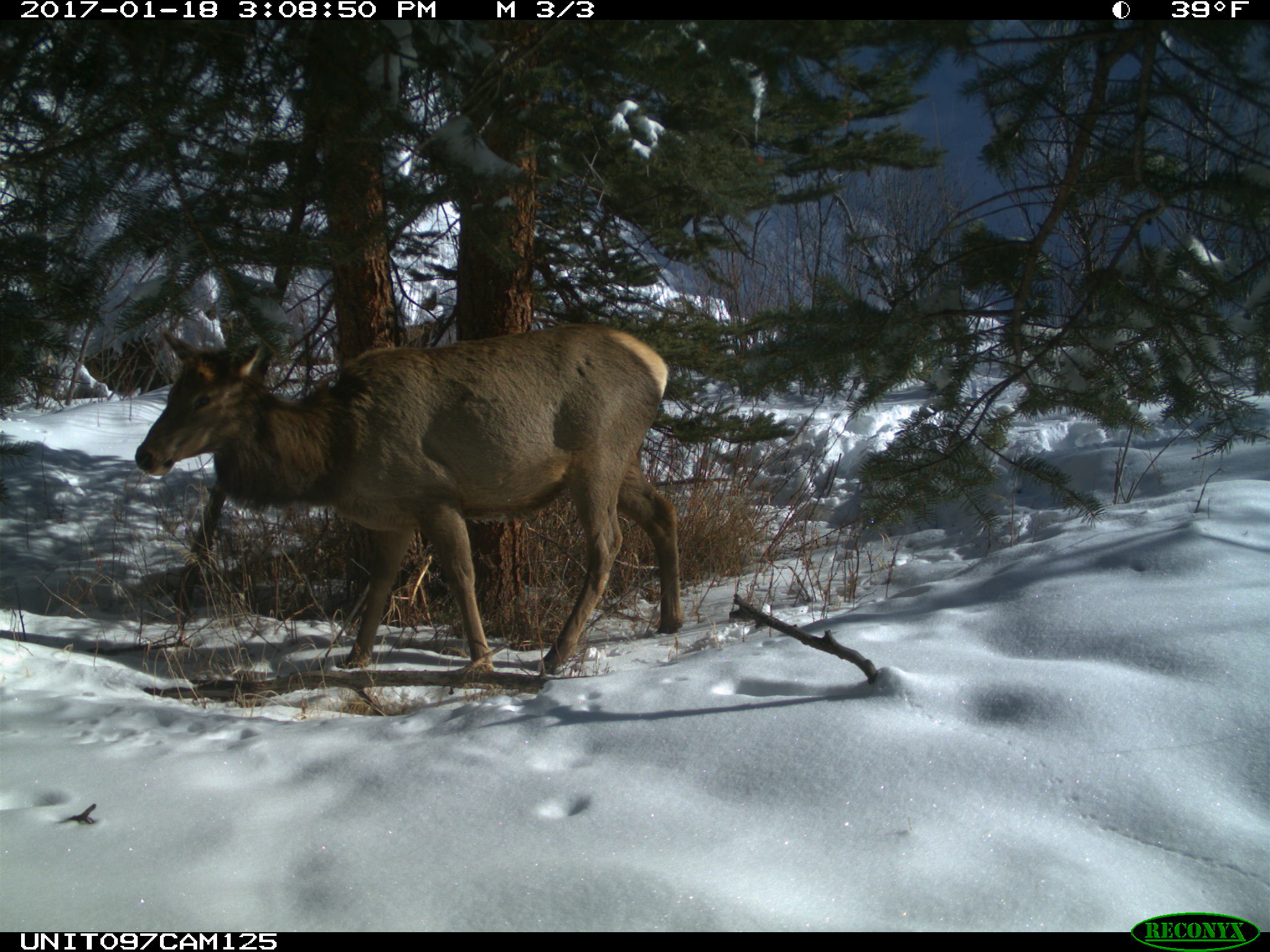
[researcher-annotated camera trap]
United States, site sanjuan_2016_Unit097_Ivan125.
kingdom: Animalia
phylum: Chordata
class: Mammalia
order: Artiodactyla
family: Cervidae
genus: Cervus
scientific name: Cervus elaphus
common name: red deer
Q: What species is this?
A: Cervus elaphus (red deer).